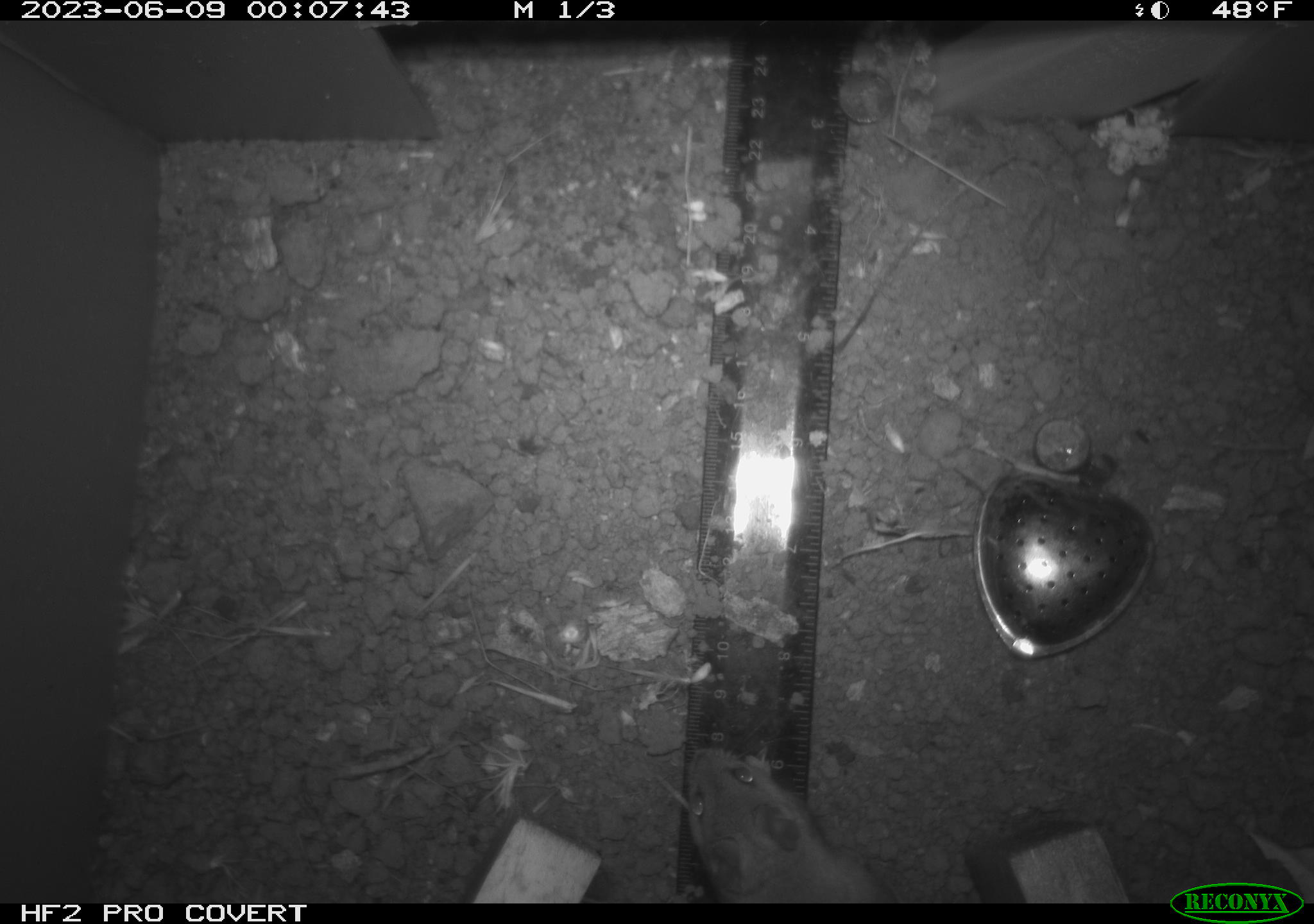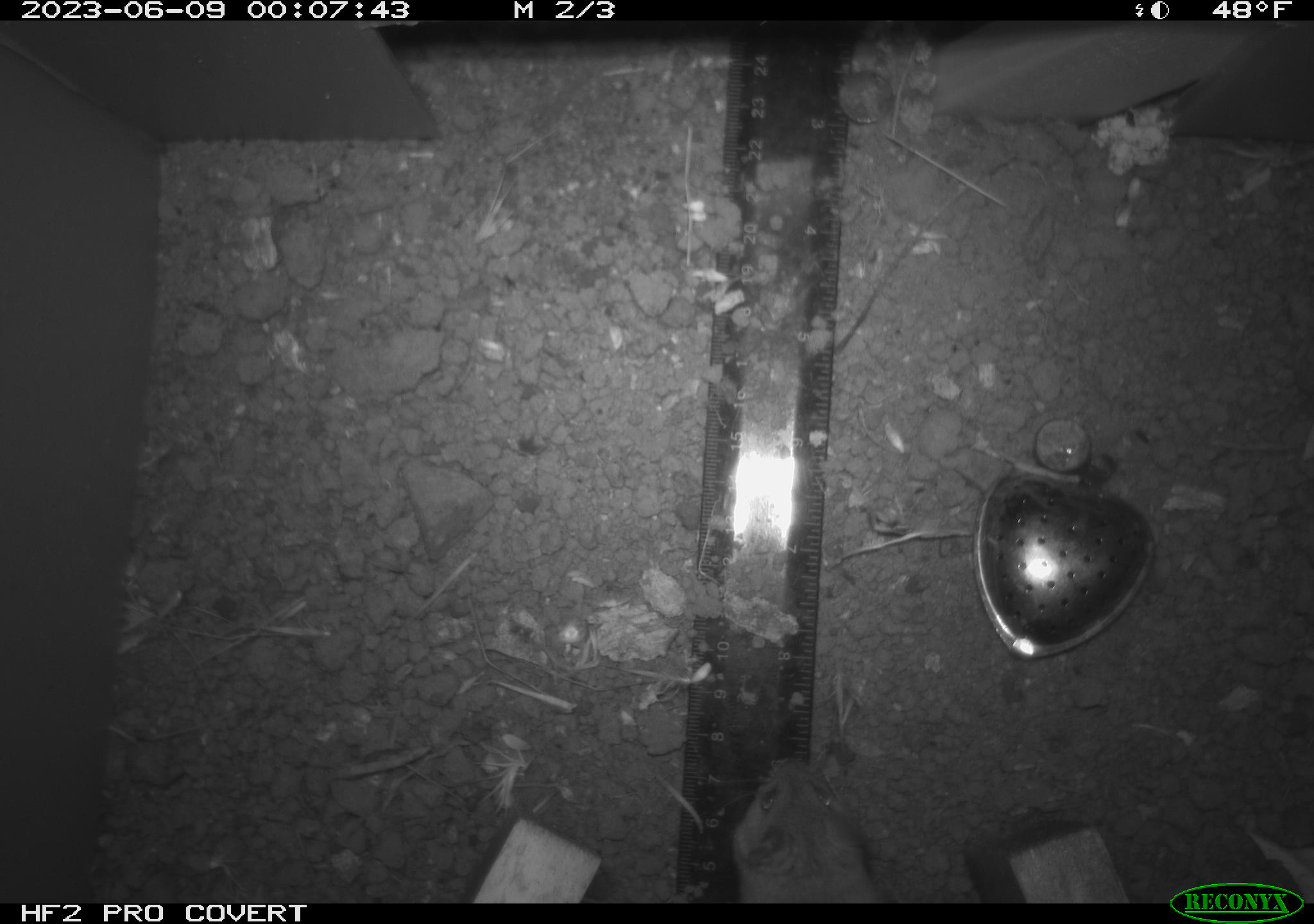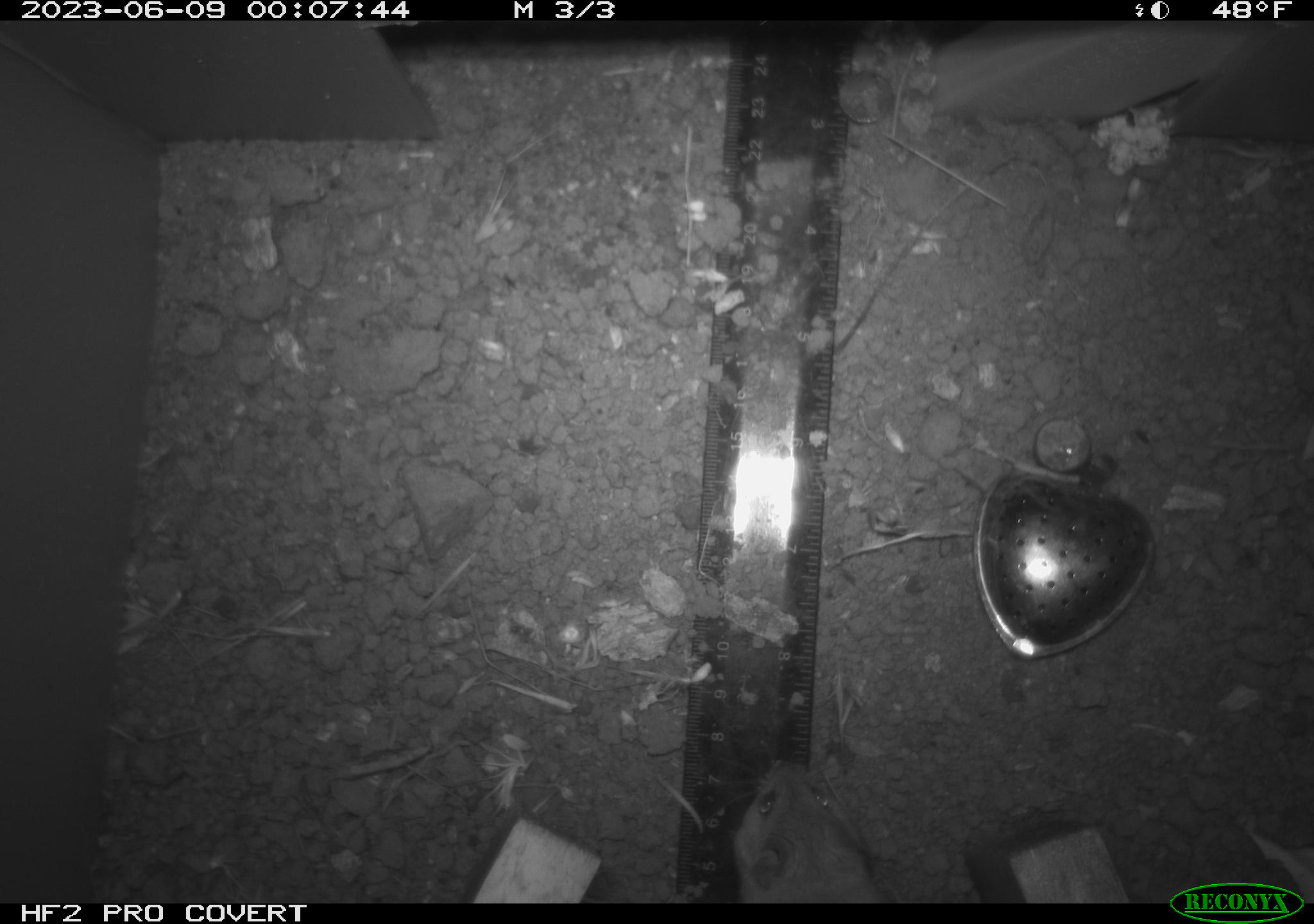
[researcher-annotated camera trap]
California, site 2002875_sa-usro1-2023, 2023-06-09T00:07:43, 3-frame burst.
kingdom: Animalia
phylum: Chordata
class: Mammalia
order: Rodentia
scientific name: Rodentia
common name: mouse species